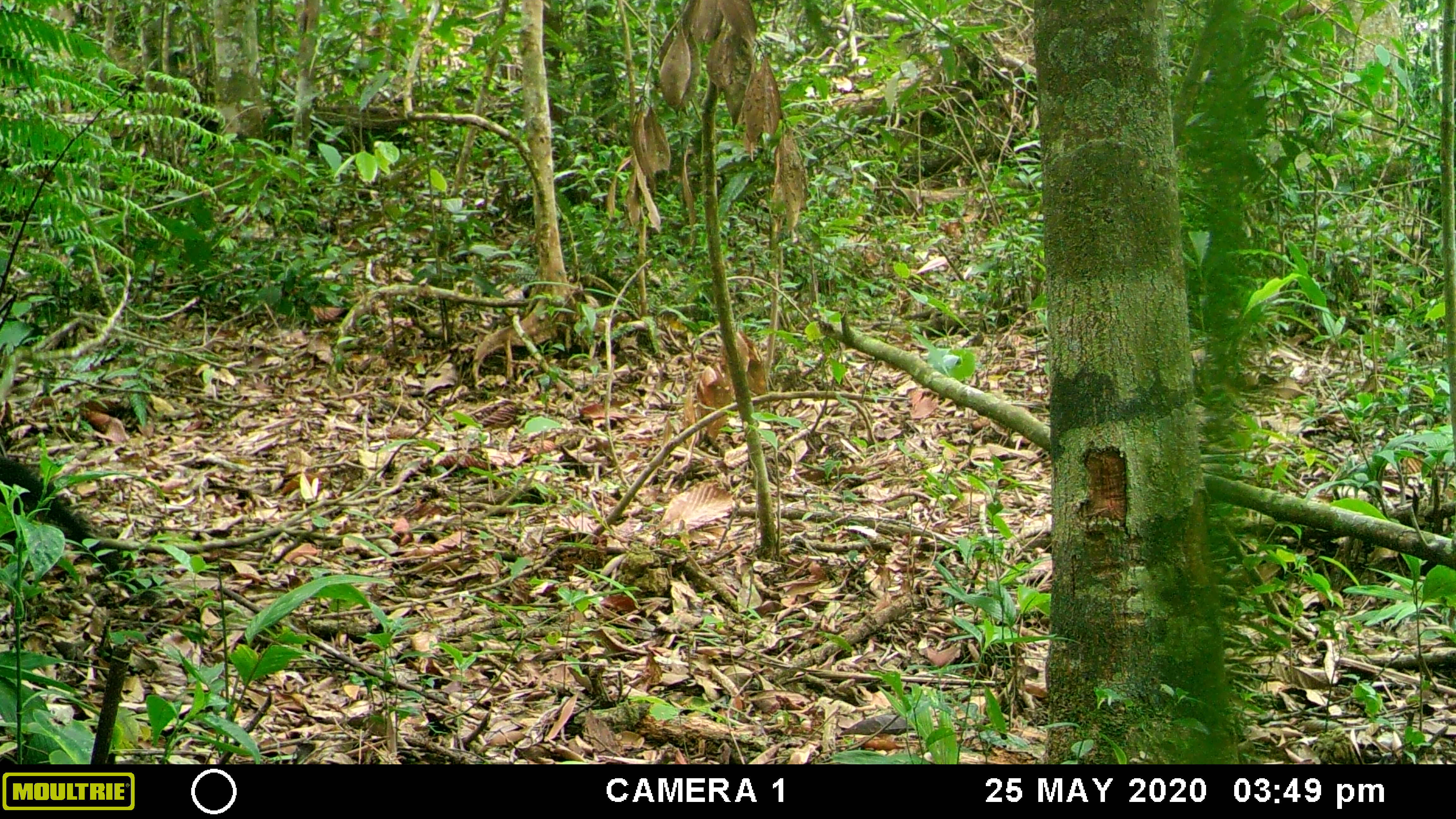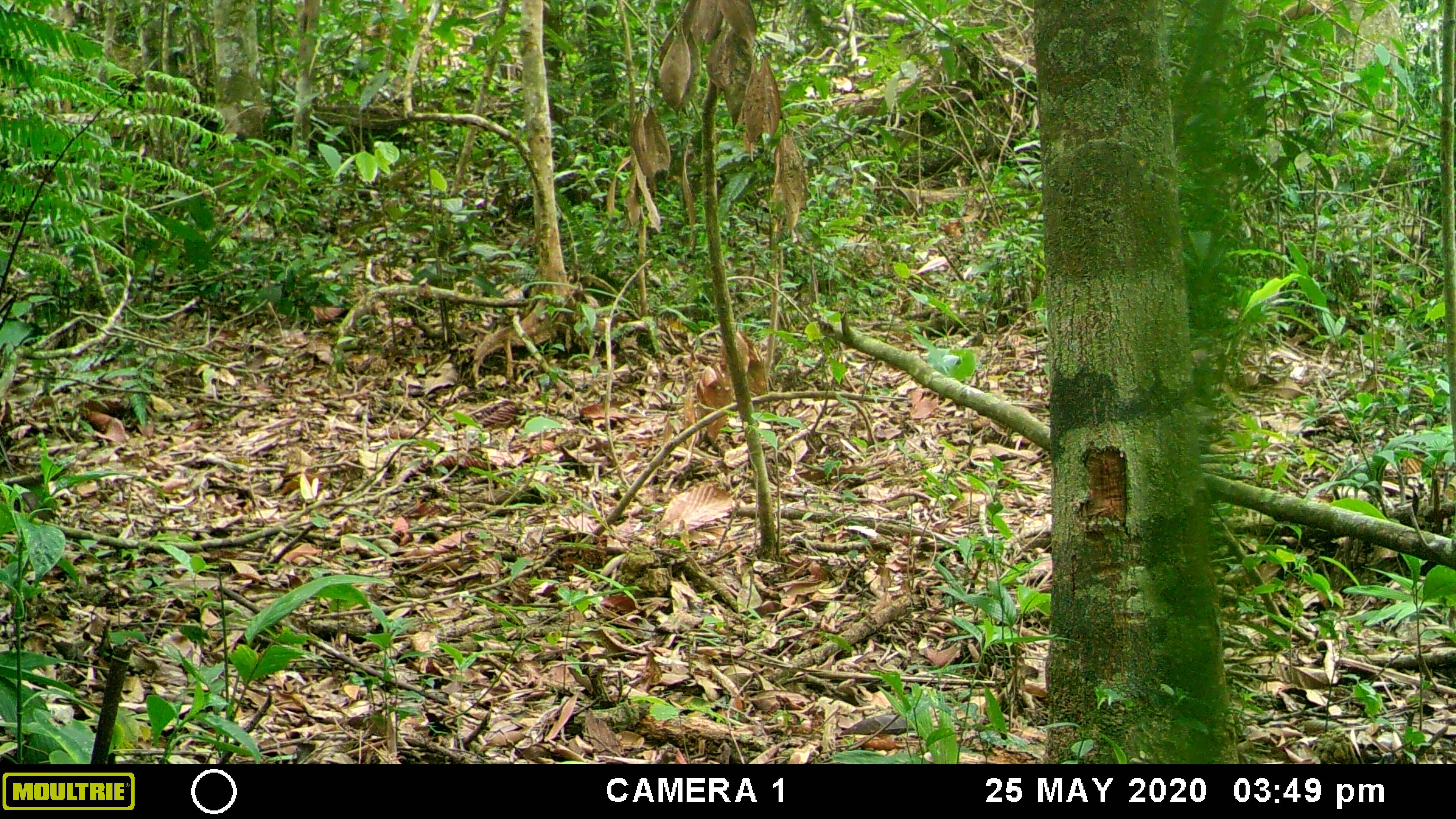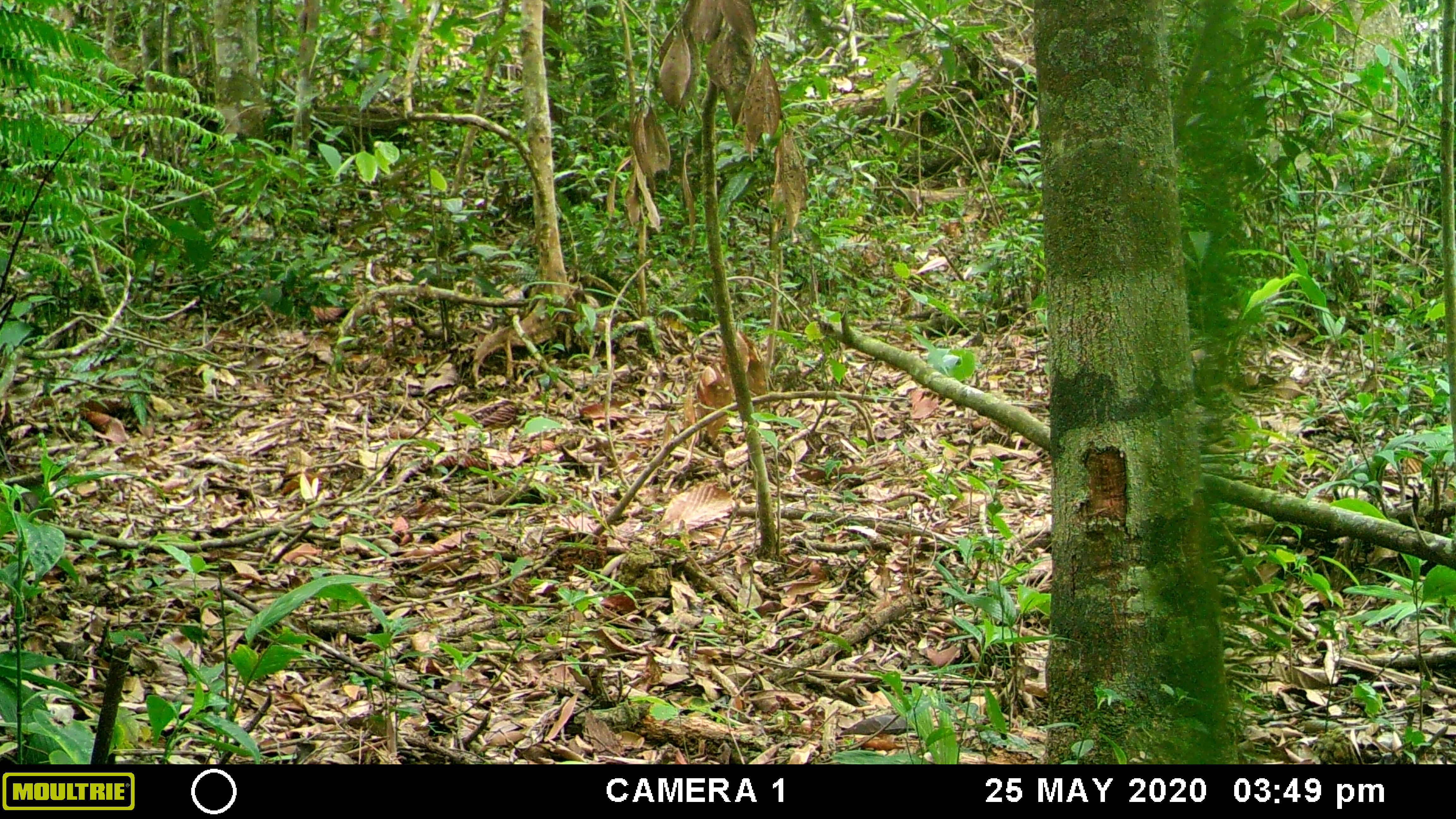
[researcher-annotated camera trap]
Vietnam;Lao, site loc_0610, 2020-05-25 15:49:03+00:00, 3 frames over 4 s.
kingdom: Animalia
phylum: Chordata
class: Mammalia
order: Carnivora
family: Mustelidae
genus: Martes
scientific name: Martes flavigula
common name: yellow-throated marten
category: yellow throated marten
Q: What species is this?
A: Yellow throated marten (yellow-throated marten) (Martes flavigula).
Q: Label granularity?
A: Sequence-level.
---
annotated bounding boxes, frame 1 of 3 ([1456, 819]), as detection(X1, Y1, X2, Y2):
yellow throated marten: detection(0, 457, 167, 608)